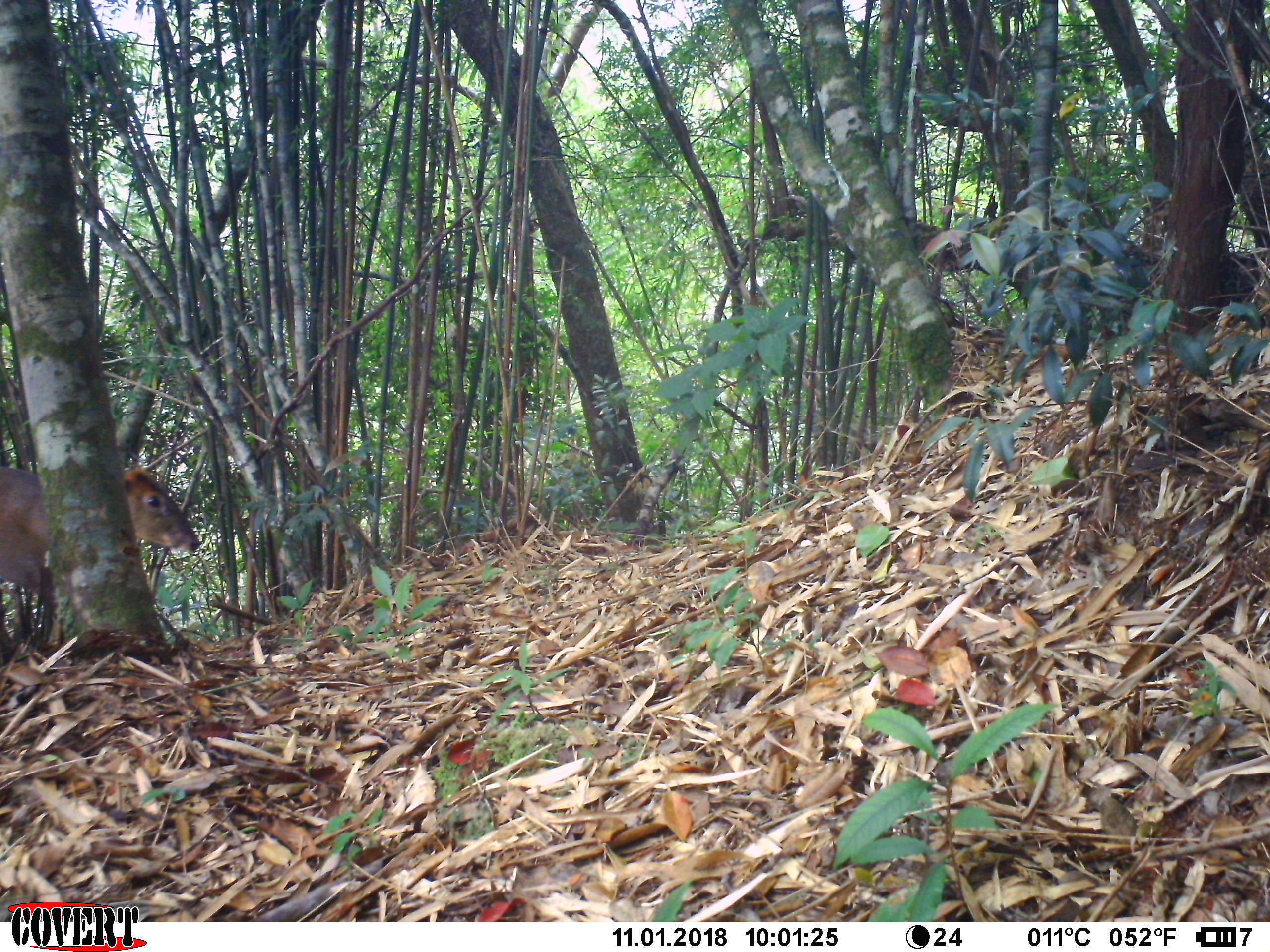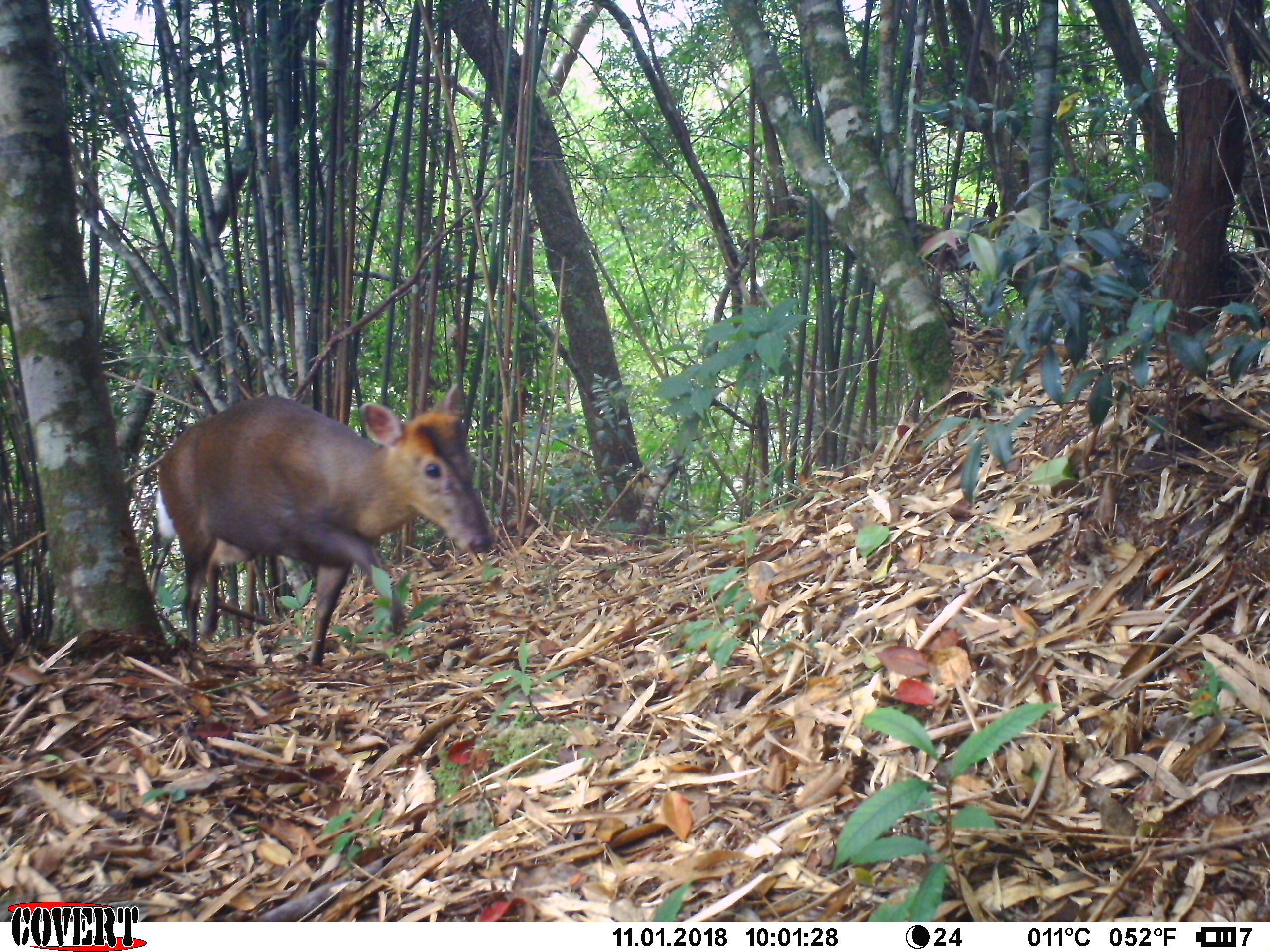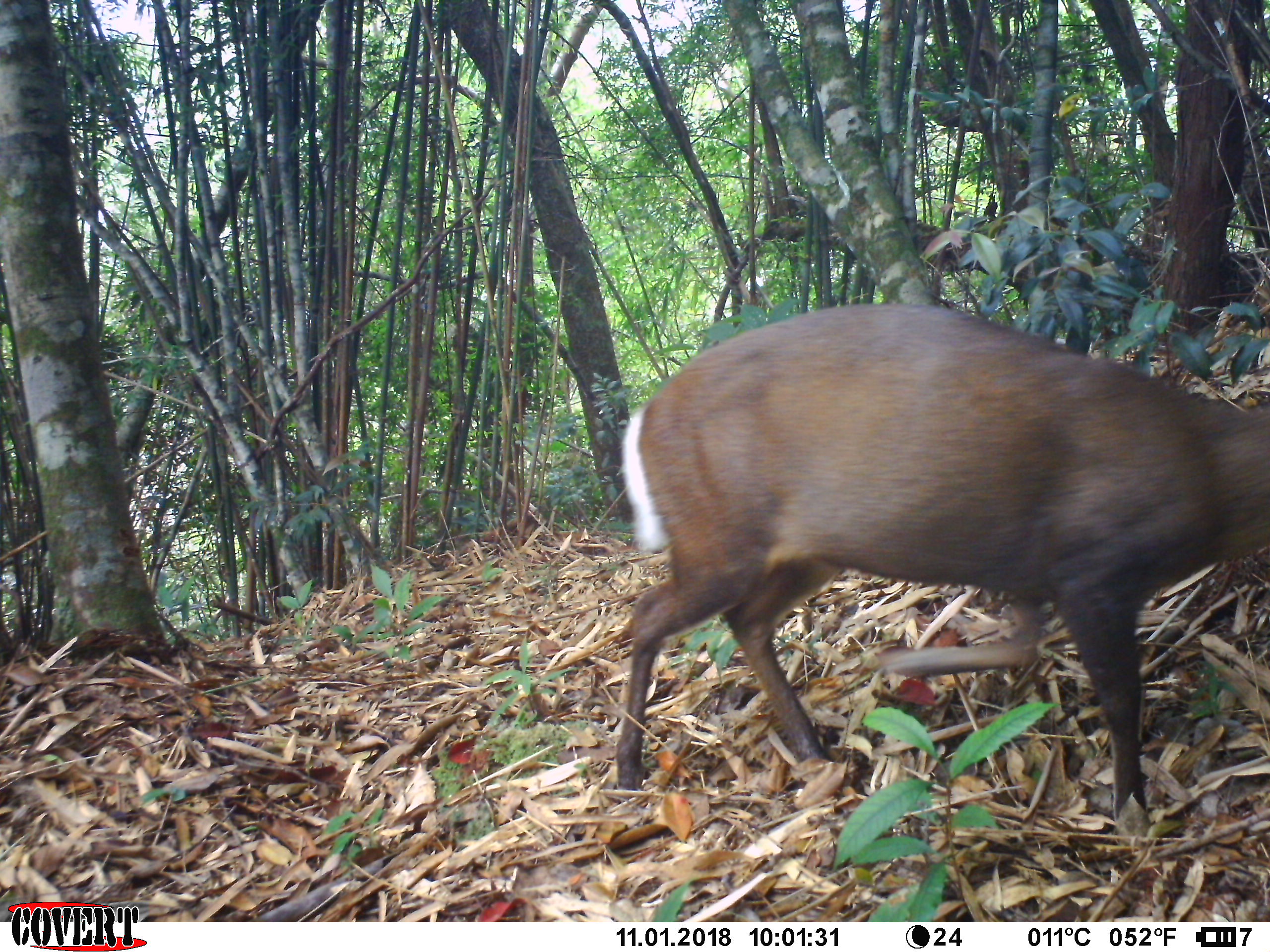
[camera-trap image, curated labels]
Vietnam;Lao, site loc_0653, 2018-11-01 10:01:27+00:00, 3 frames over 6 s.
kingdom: Animalia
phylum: Chordata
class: Mammalia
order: Artiodactyla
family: Cervidae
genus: Muntiacus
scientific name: Muntiacus rooseveltorum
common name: roosevelt's muntjac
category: roosevelts muntjac group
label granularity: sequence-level